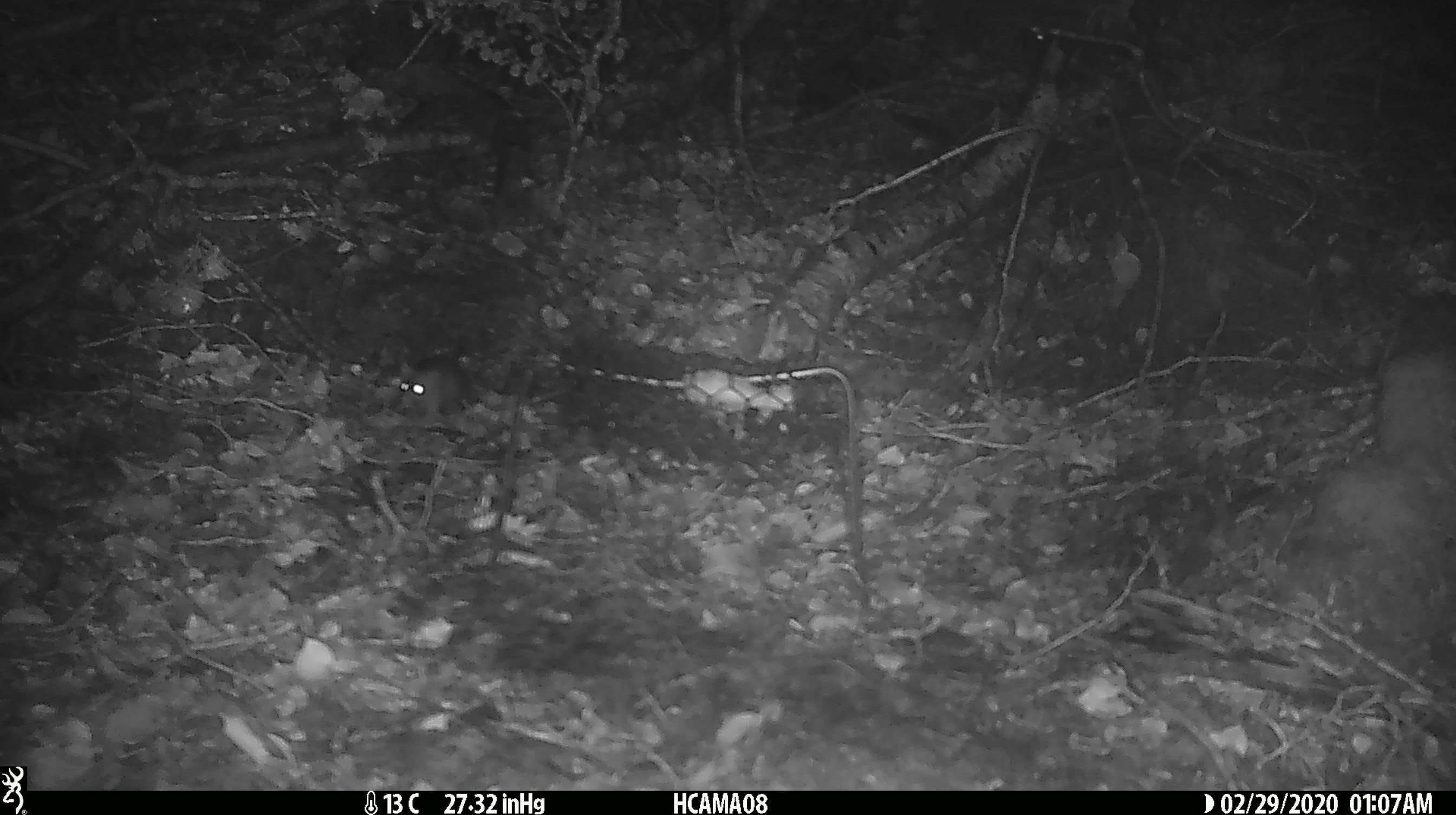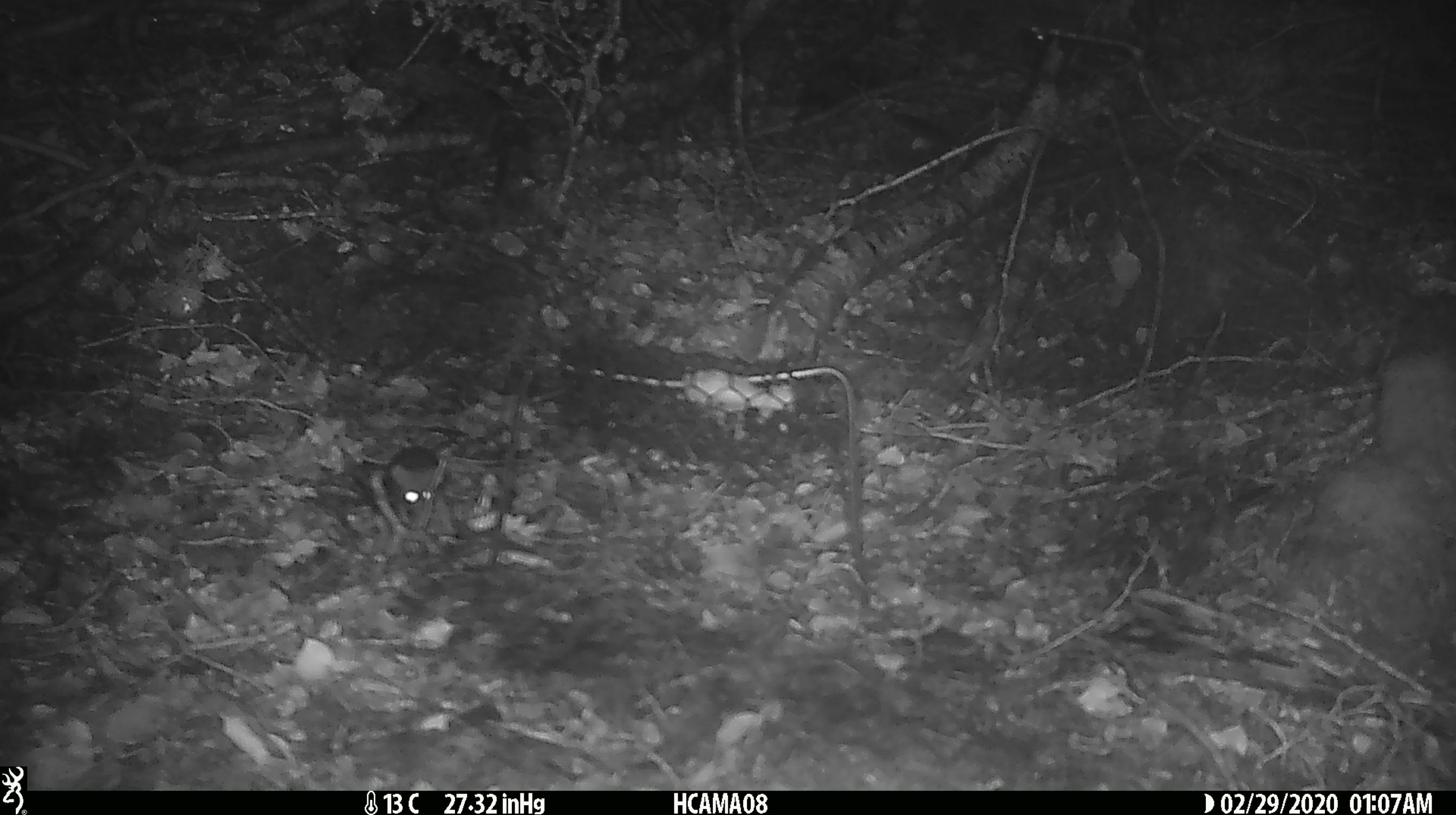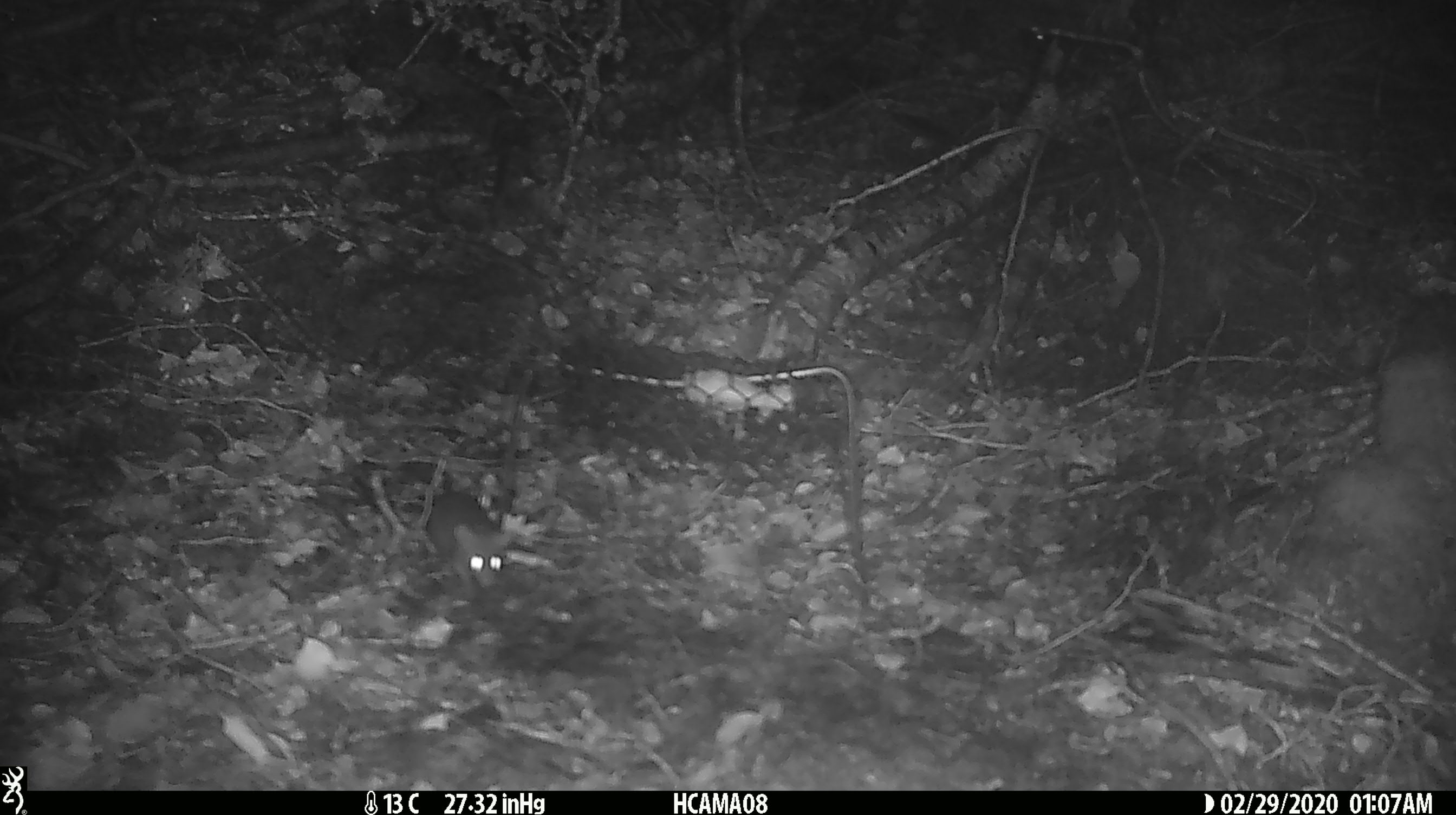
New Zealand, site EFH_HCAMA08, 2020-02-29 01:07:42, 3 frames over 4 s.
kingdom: Animalia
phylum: Chordata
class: Mammalia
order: Rodentia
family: Muridae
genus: Mus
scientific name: Mus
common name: mouse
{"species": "mouse (Mus)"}